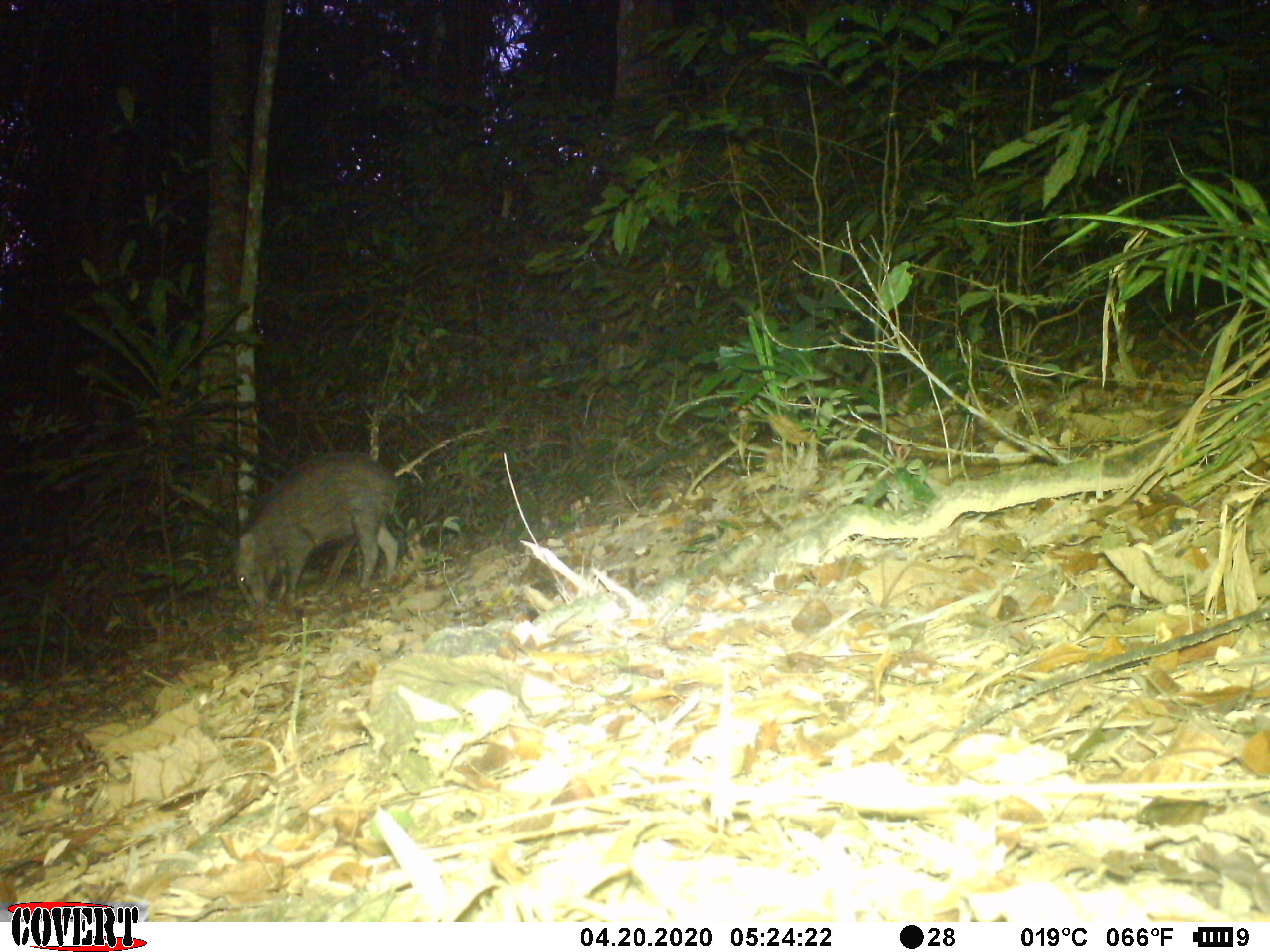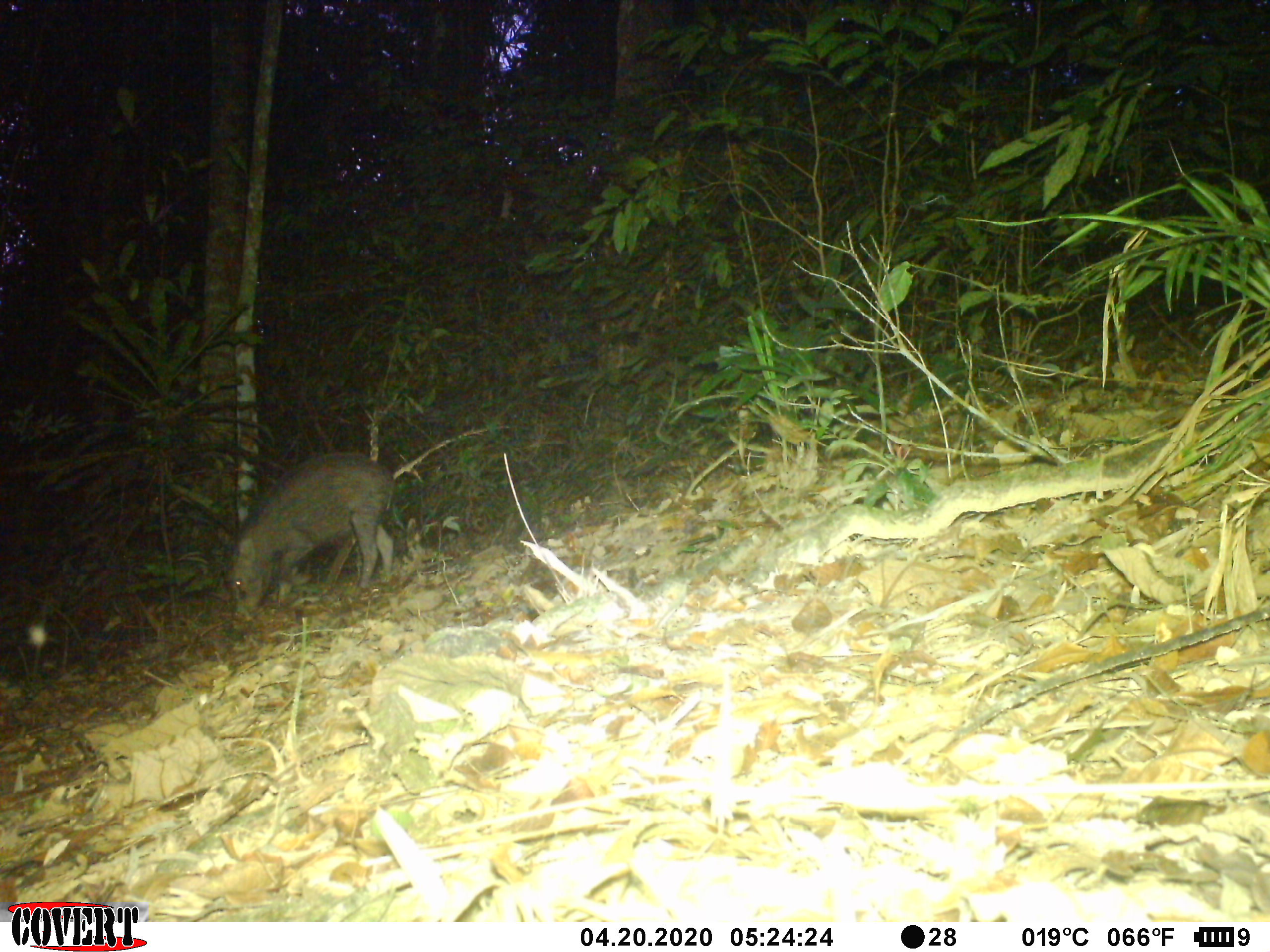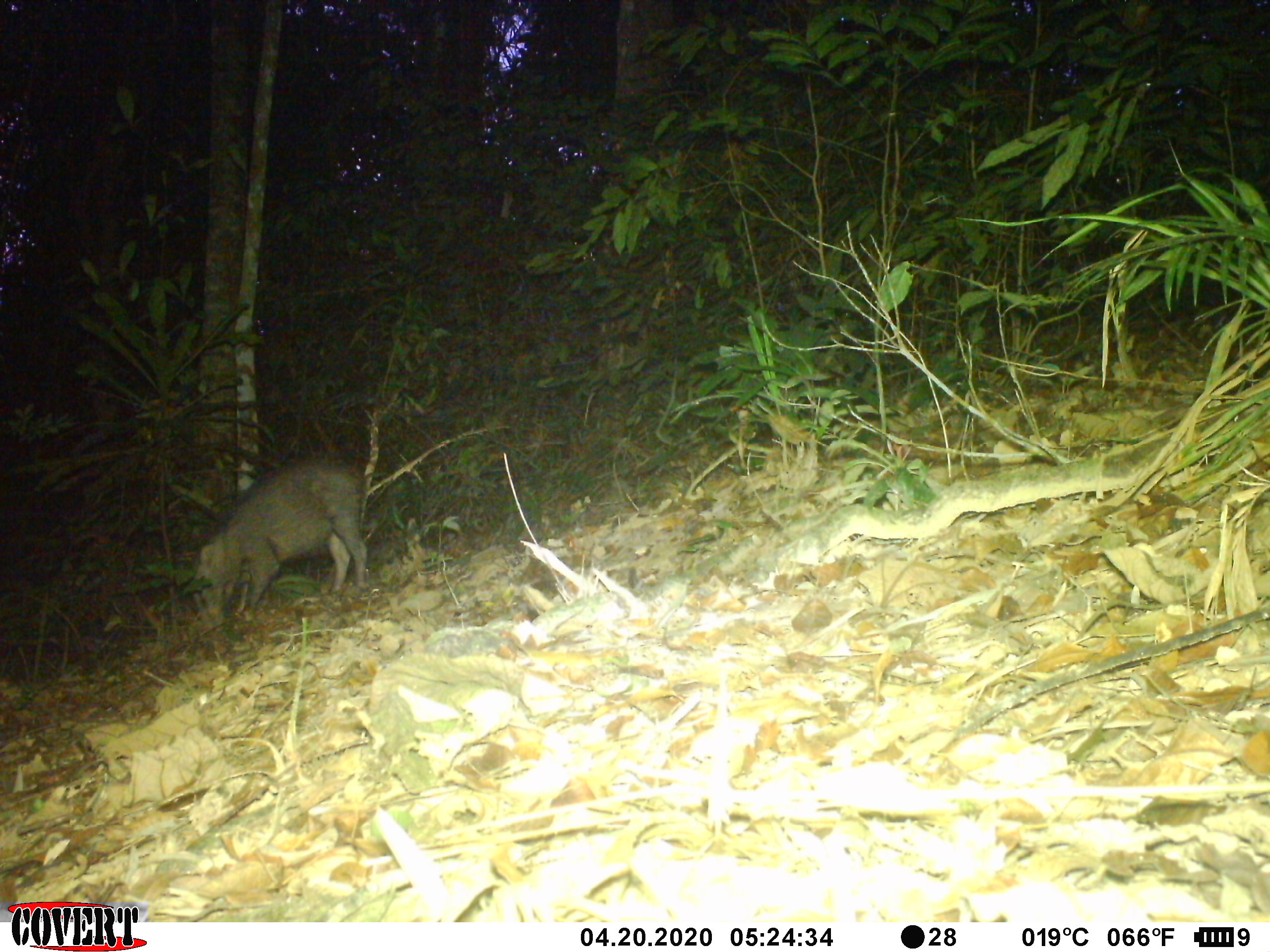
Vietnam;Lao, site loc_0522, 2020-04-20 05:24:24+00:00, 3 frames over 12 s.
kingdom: Animalia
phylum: Chordata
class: Mammalia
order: Artiodactyla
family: Suidae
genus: Sus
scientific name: Sus scrofa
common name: eurasian wild pig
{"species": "eurasian wild pig (Sus scrofa)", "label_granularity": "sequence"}